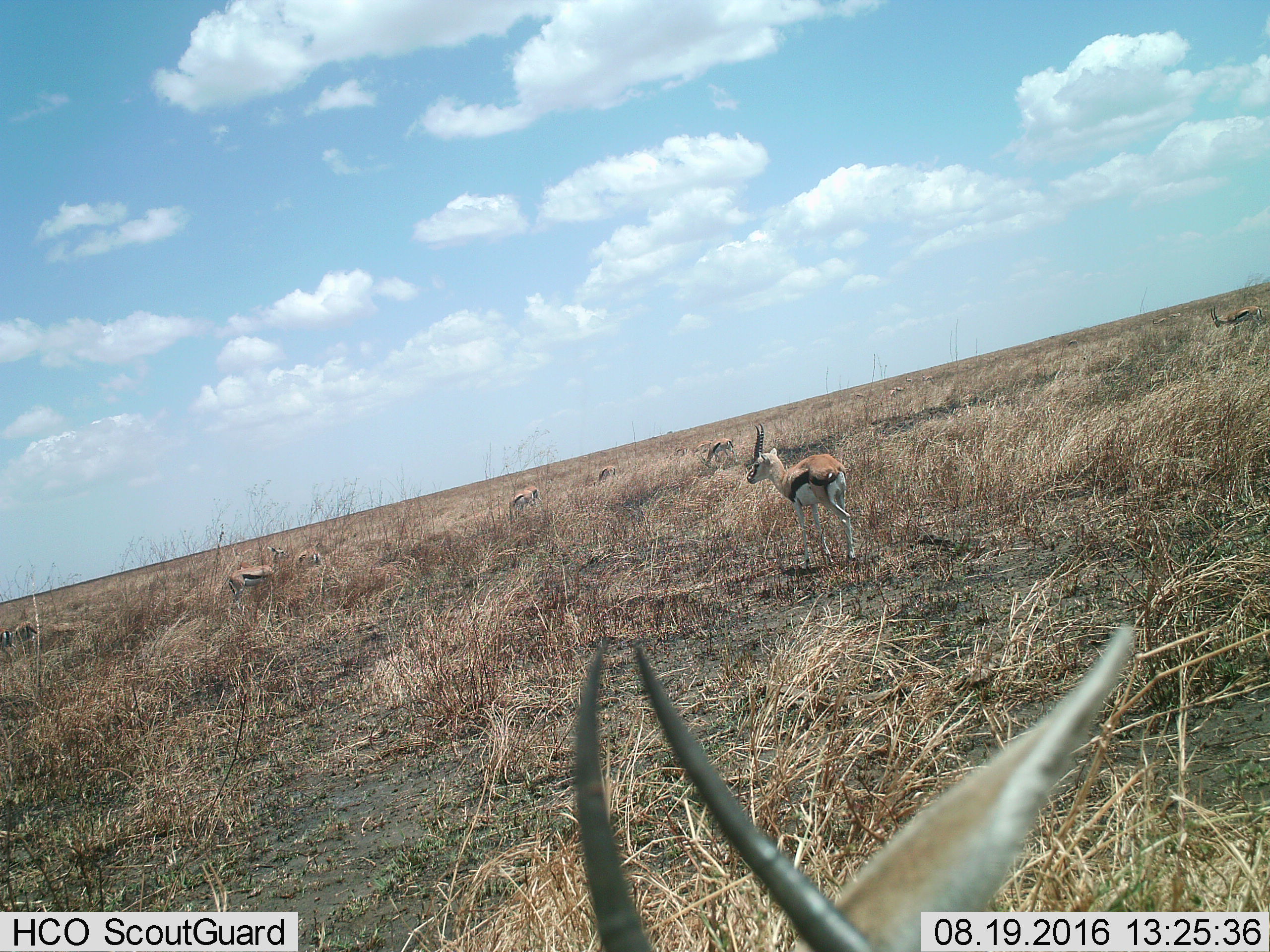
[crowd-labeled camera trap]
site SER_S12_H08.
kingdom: Animalia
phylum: Chordata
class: Mammalia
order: Artiodactyla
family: Bovidae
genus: Eudorcas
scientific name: Eudorcas thomsonii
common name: thomson's gazelle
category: gazellethomsons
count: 11-50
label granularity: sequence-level